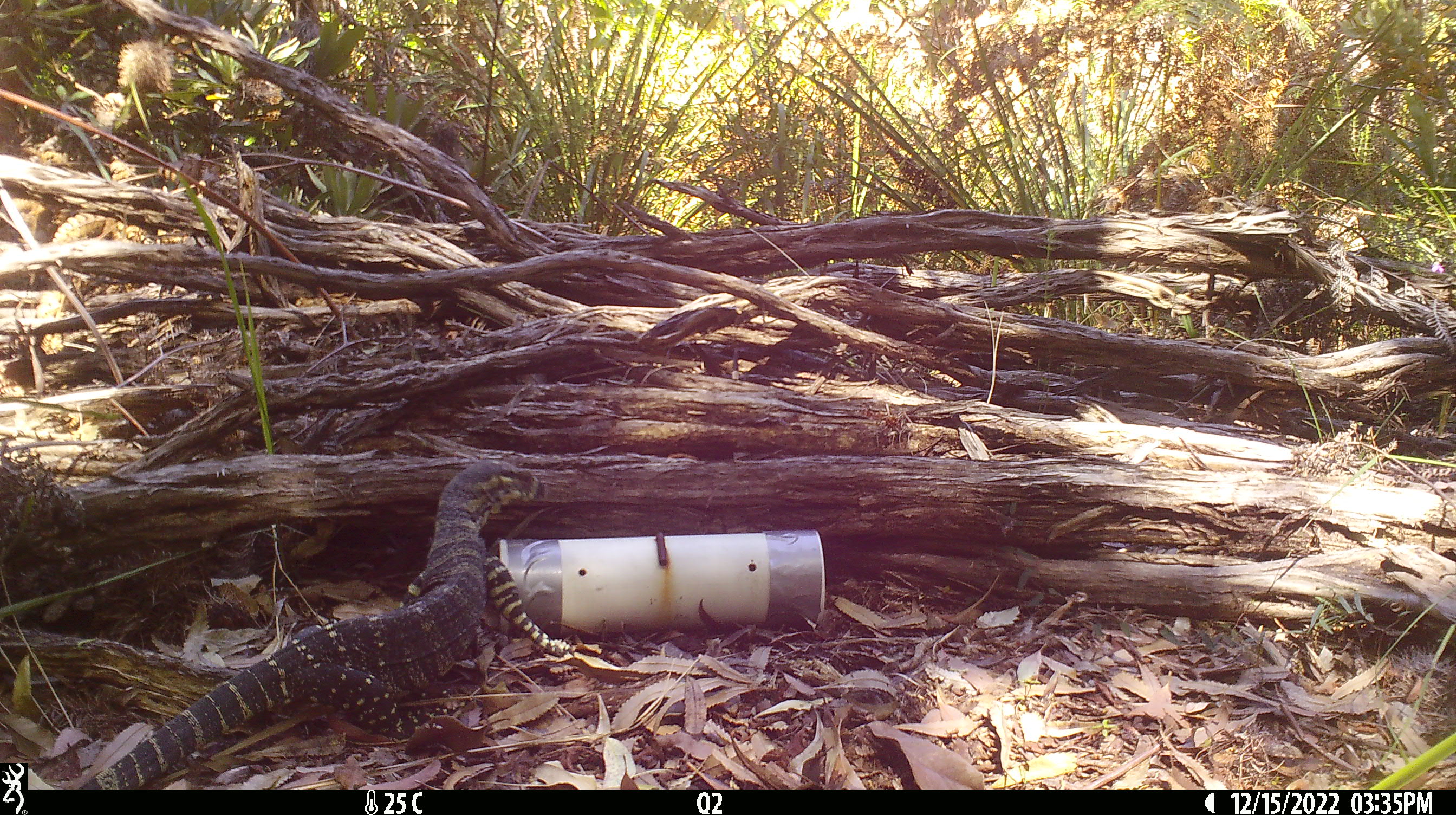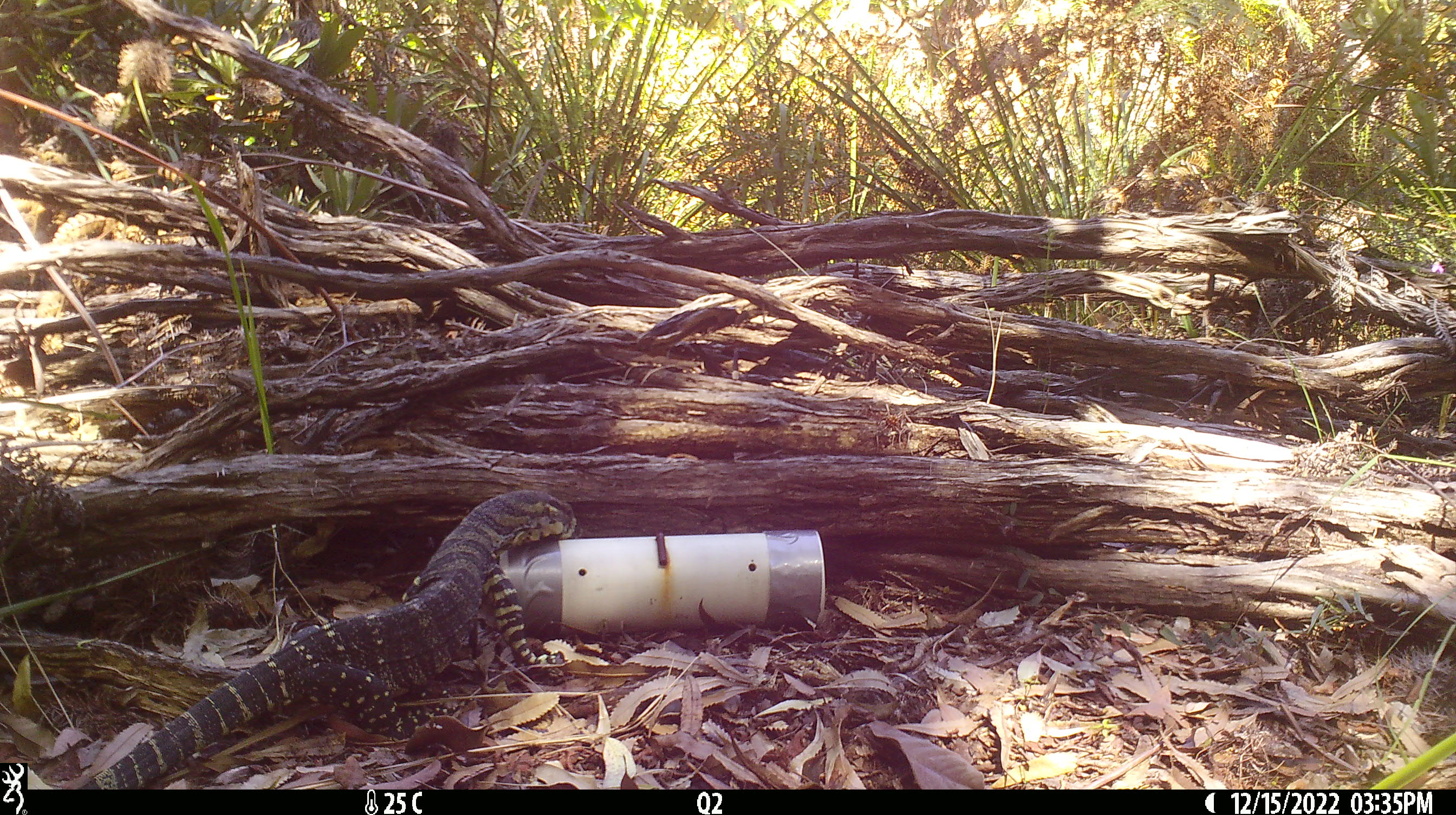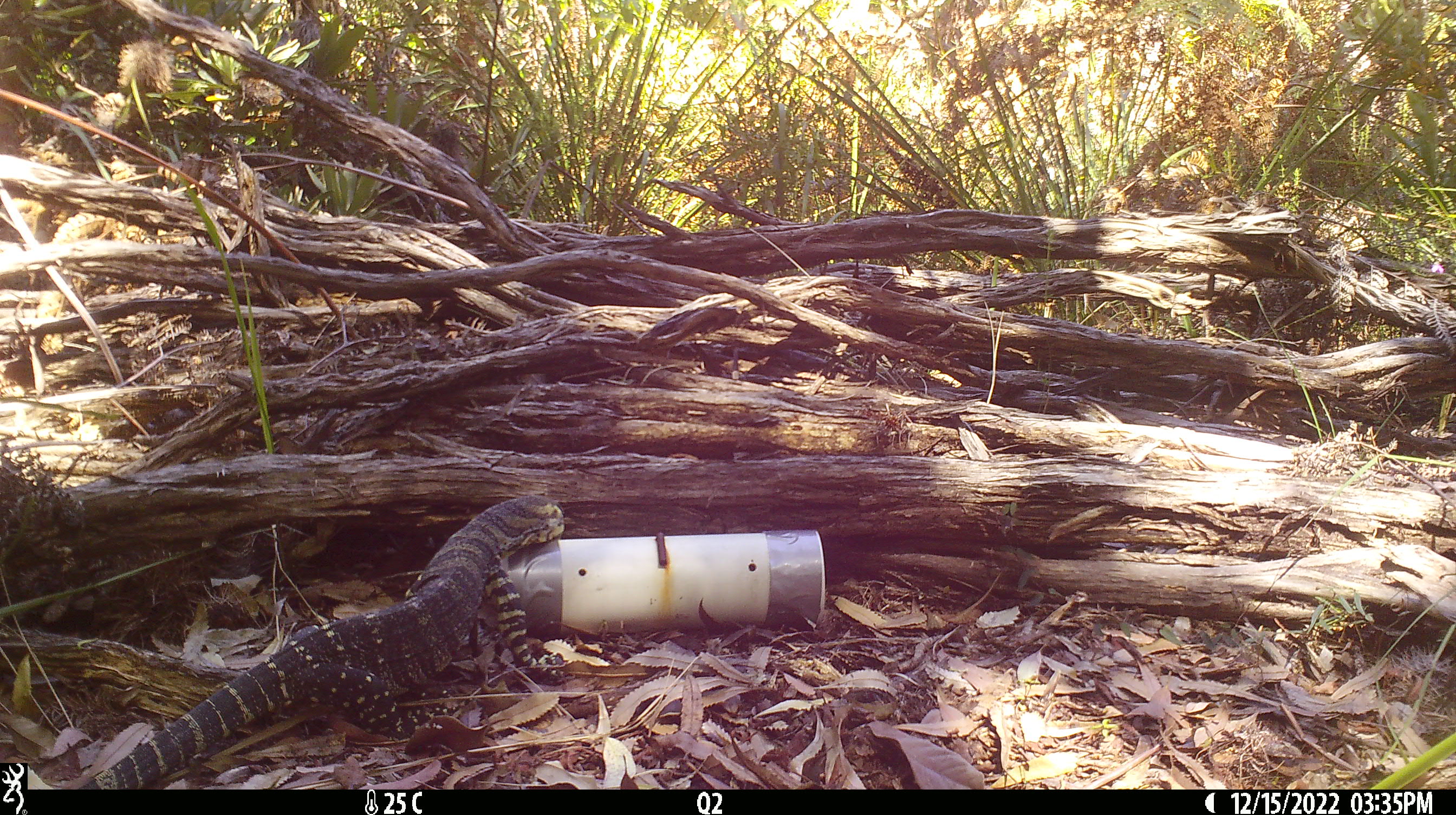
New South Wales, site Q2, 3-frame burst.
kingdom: Animalia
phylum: Chordata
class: Reptilia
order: Squamata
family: Varanidae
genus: Varanus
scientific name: Varanus varius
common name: lace monitor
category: goanna